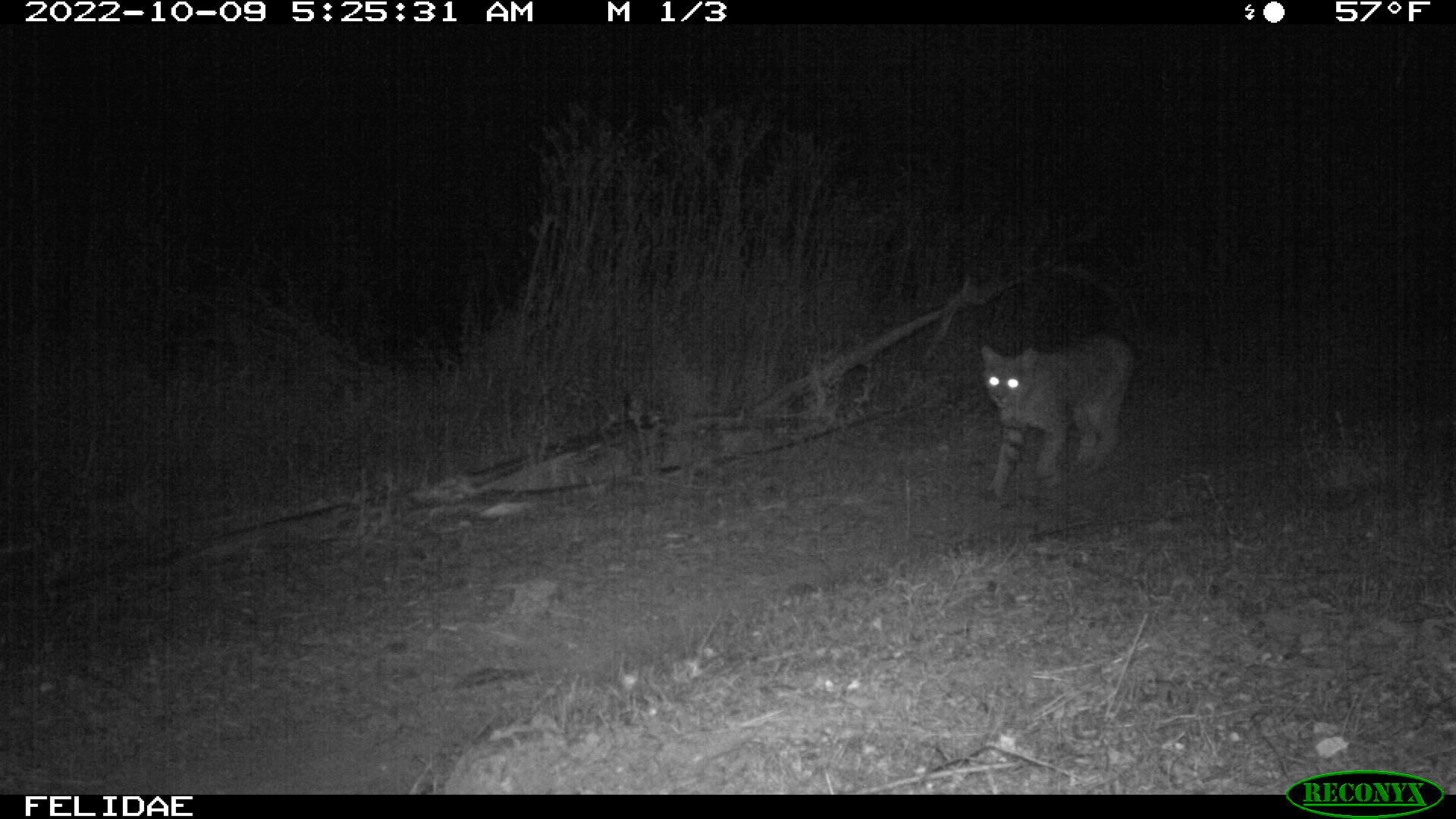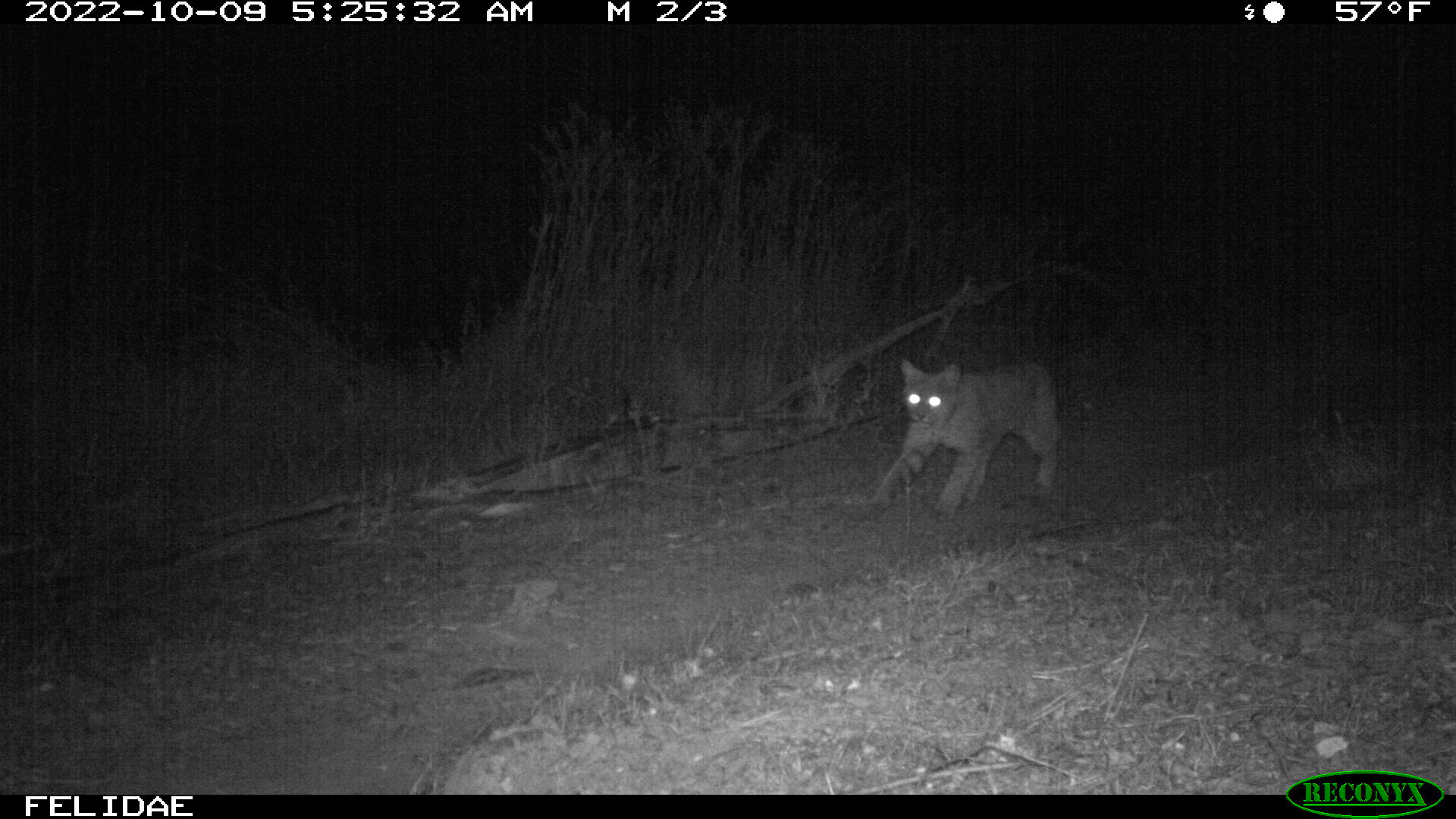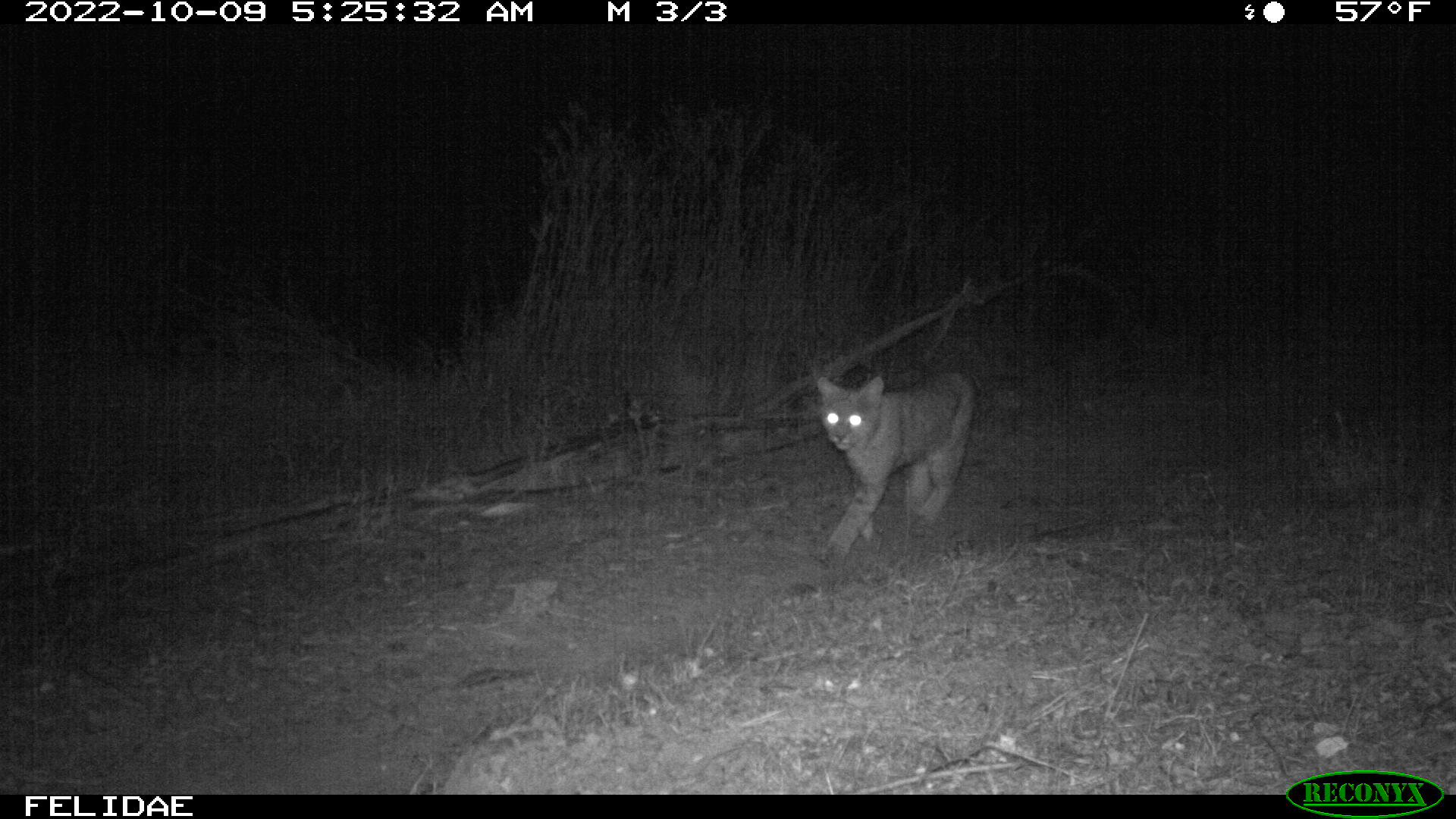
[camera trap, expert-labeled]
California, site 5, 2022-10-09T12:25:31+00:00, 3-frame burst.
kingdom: Animalia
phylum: Chordata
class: Mammalia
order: Carnivora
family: Felidae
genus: Lynx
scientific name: Lynx rufus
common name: bobcat